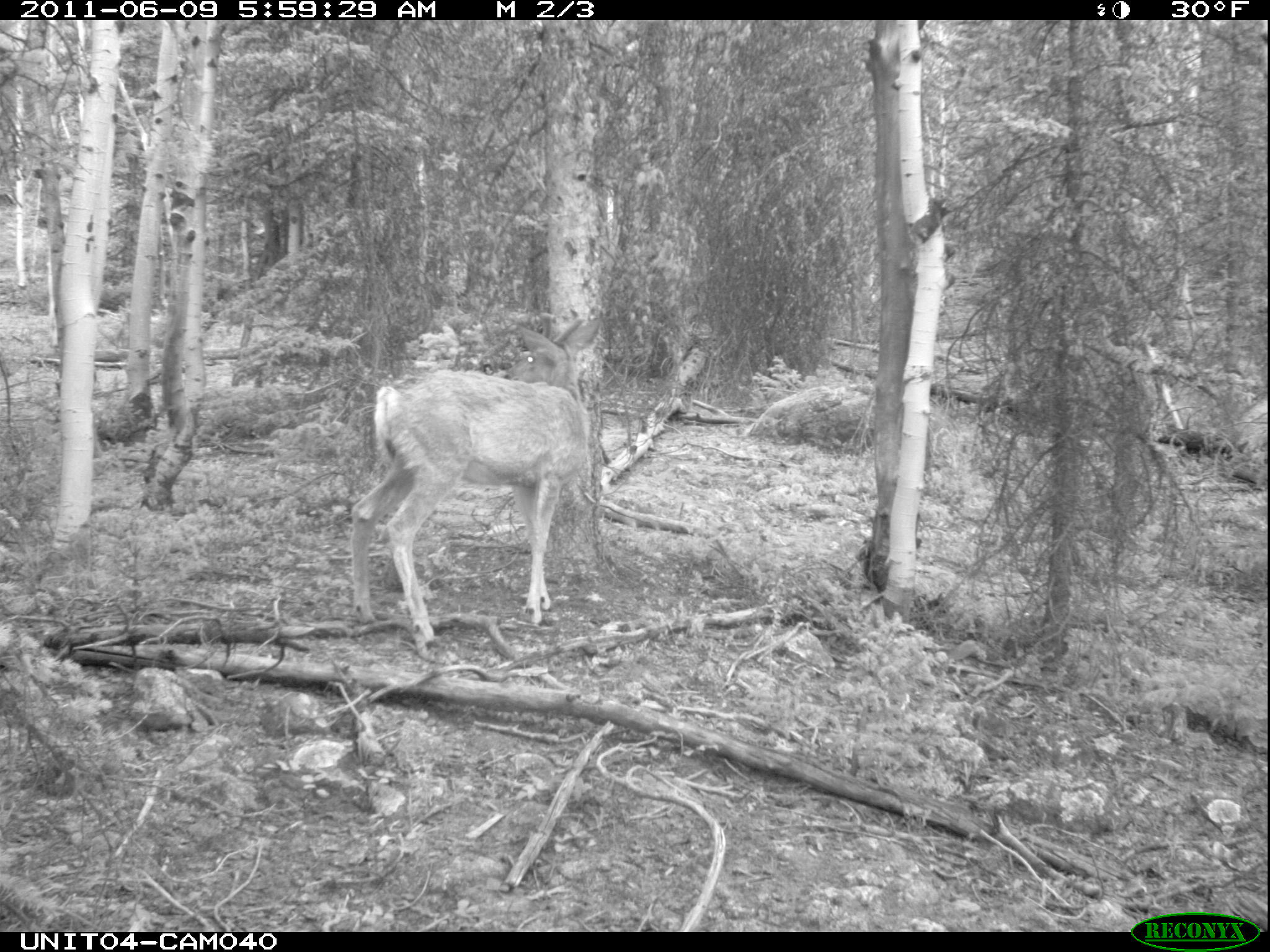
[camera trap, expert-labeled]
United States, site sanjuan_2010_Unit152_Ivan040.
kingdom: Animalia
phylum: Chordata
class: Mammalia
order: Artiodactyla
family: Cervidae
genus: Odocoileus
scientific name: Odocoileus hemionus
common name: mule deer